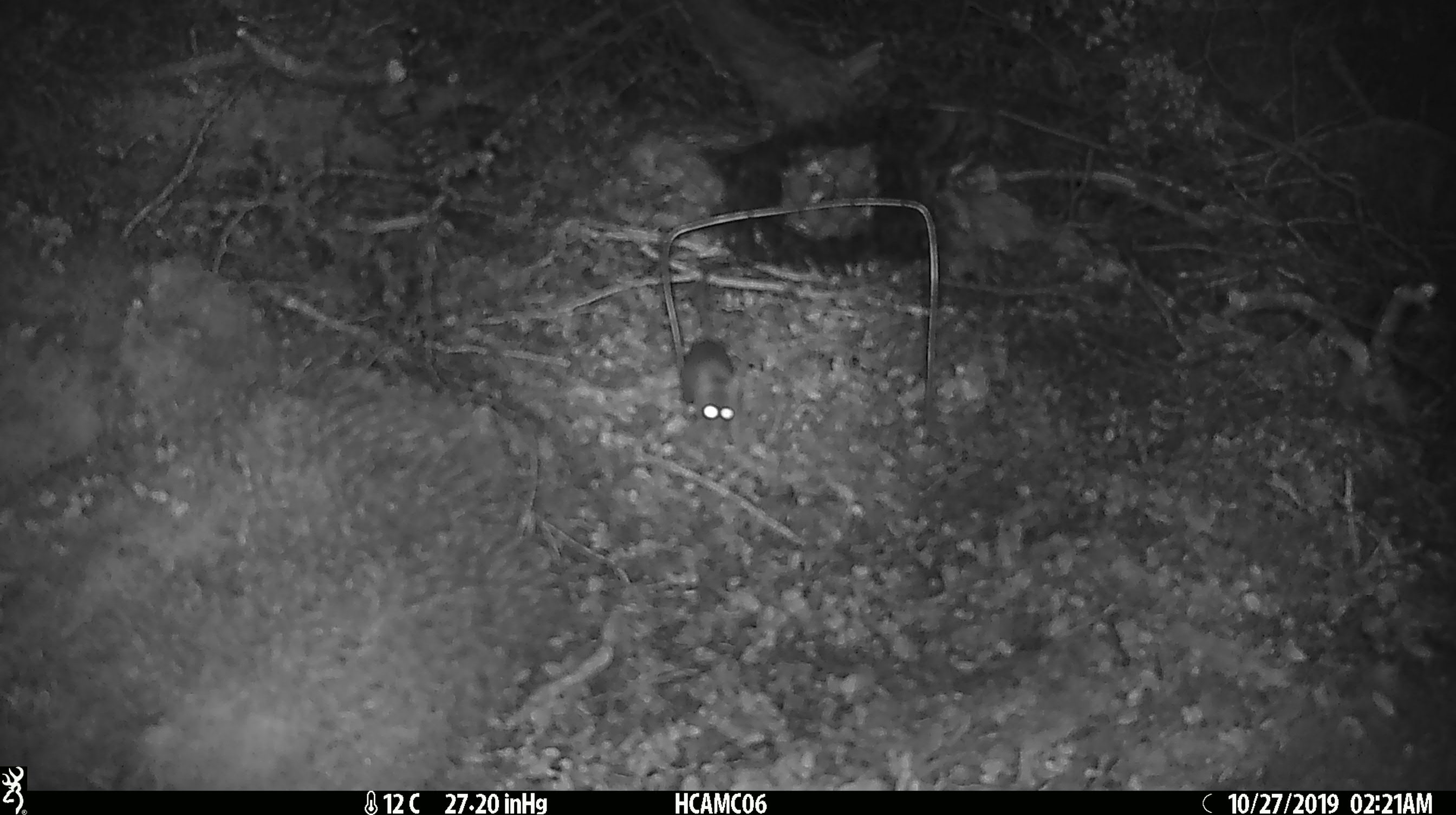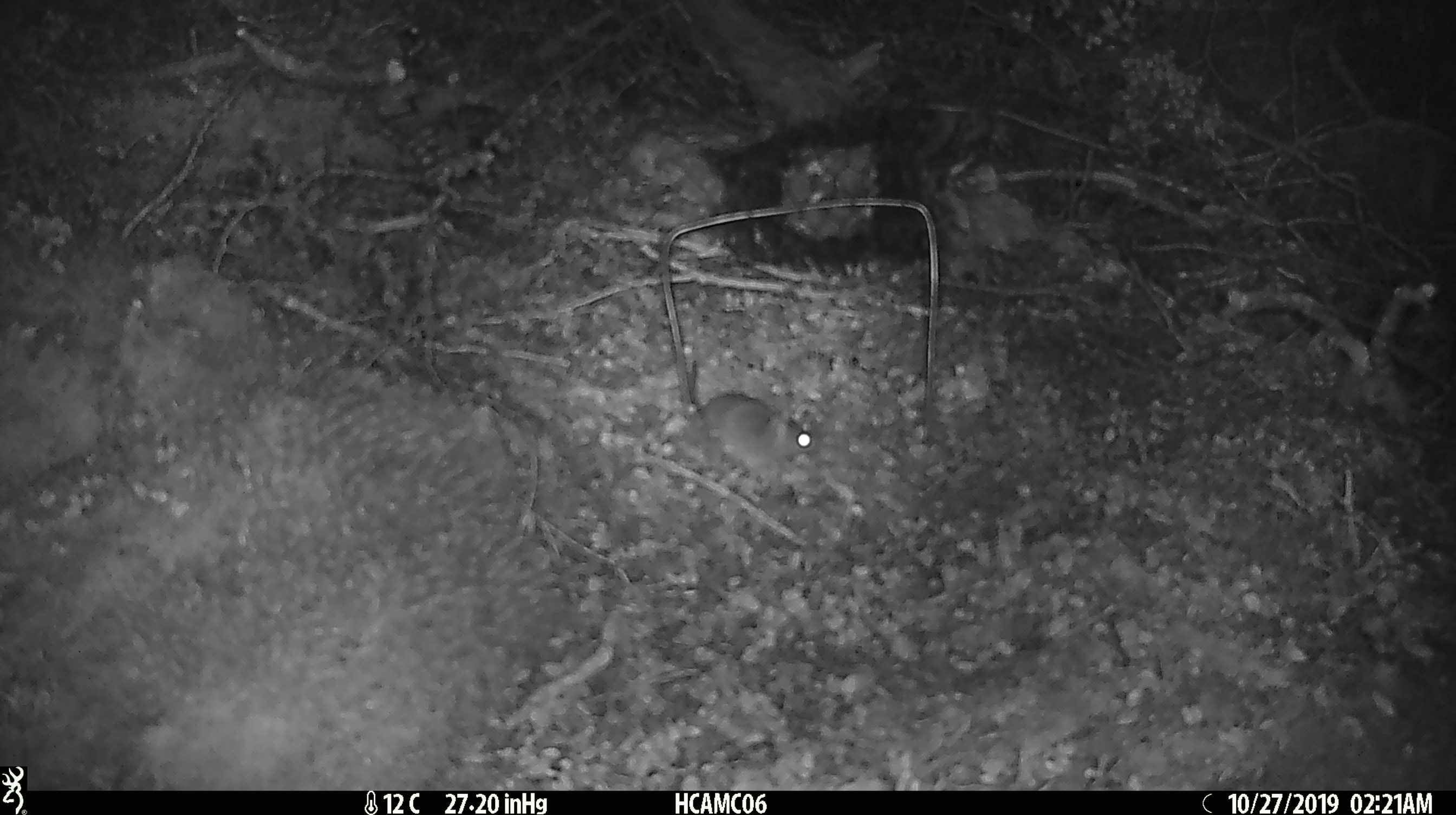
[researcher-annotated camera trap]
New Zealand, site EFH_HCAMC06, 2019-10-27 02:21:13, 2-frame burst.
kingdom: Animalia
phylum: Chordata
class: Mammalia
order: Rodentia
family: Muridae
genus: Mus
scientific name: Mus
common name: mouse